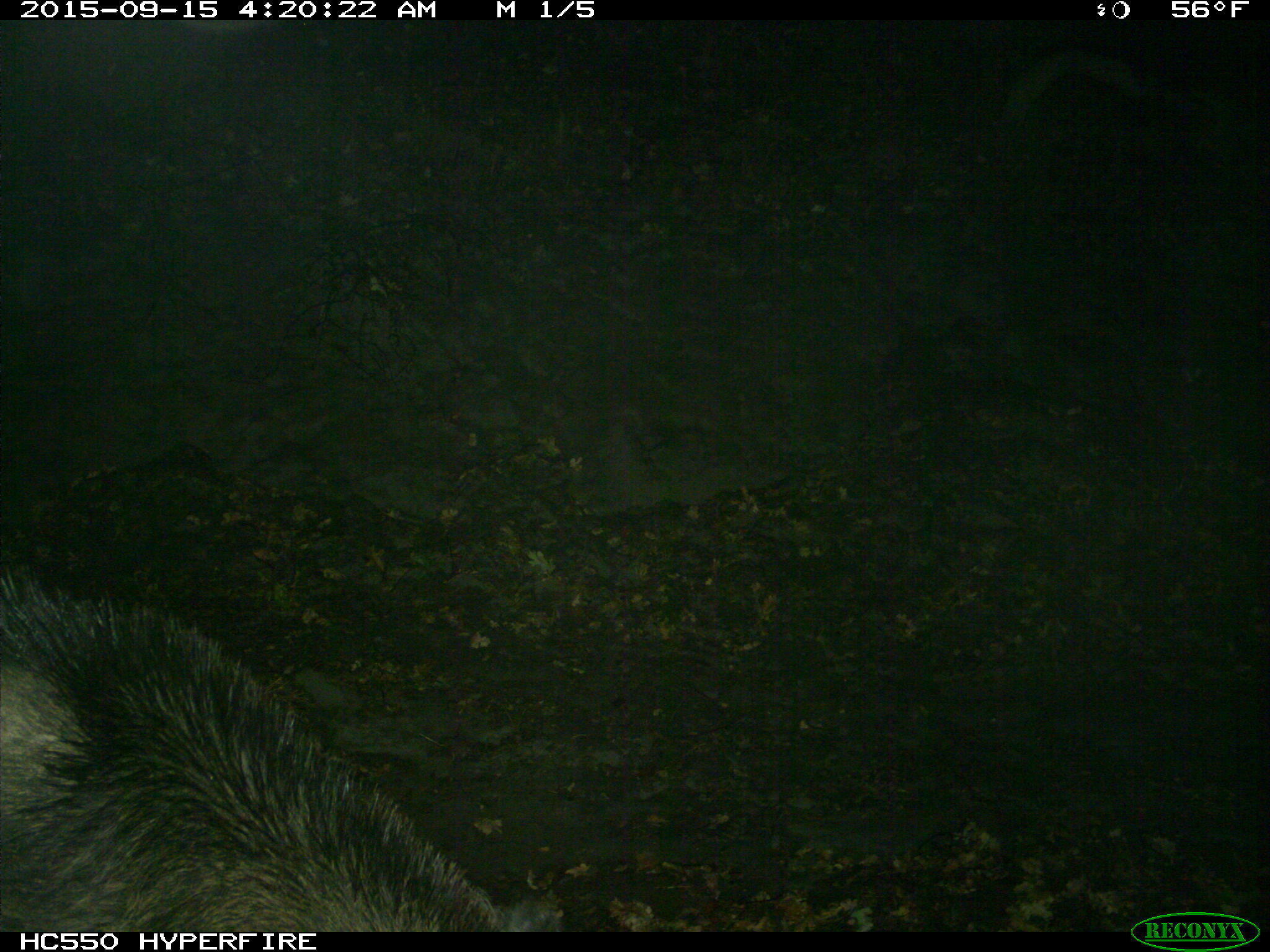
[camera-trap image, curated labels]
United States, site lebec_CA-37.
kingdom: Animalia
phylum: Chordata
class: Mammalia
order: Artiodactyla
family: Suidae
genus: Sus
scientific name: Sus scrofa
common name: wild boar